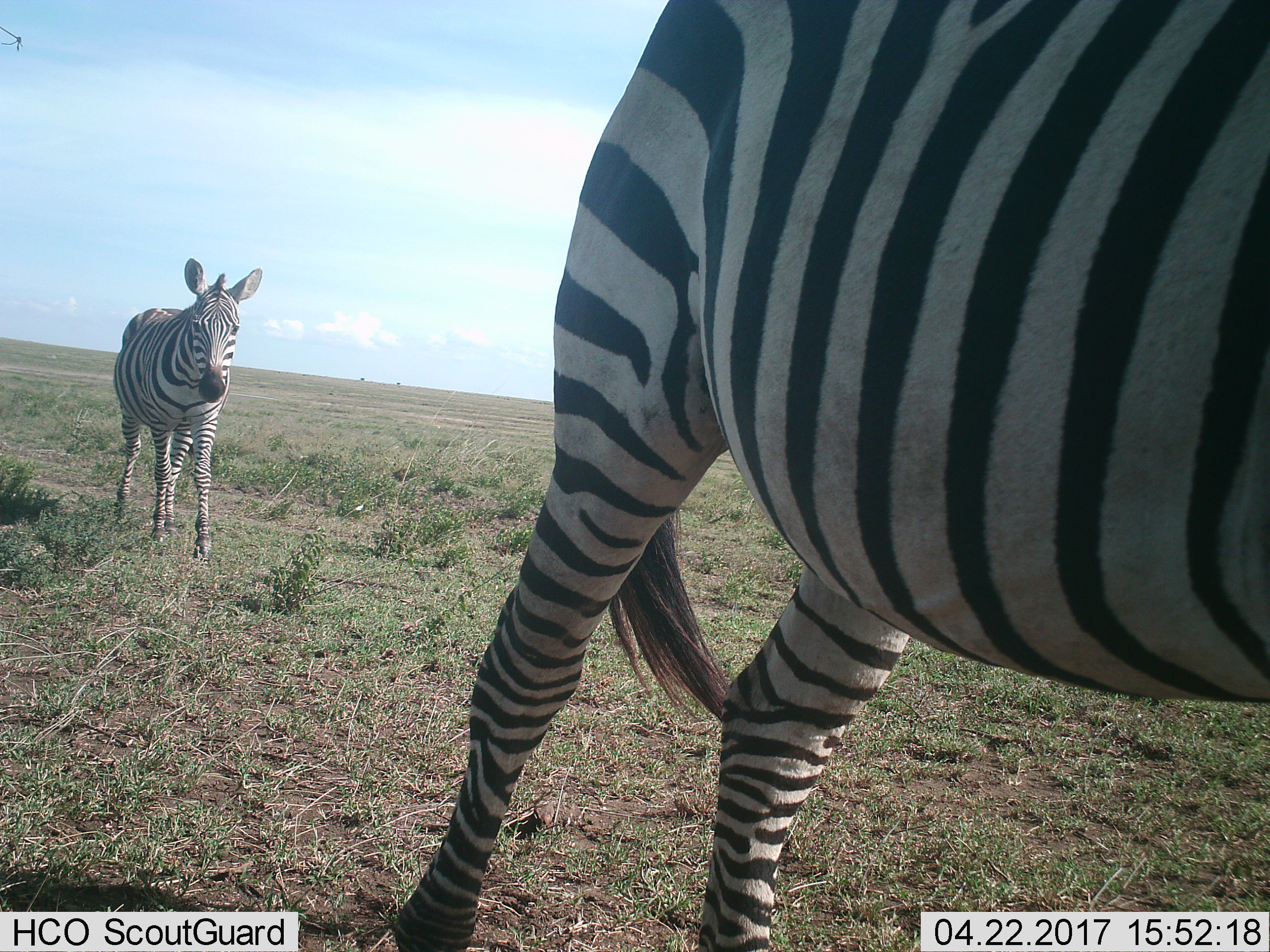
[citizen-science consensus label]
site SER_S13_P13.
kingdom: Animalia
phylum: Chordata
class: Mammalia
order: Perissodactyla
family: Equidae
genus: Equus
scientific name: Equus quagga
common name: plains zebra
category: zebraplains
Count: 2.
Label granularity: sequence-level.